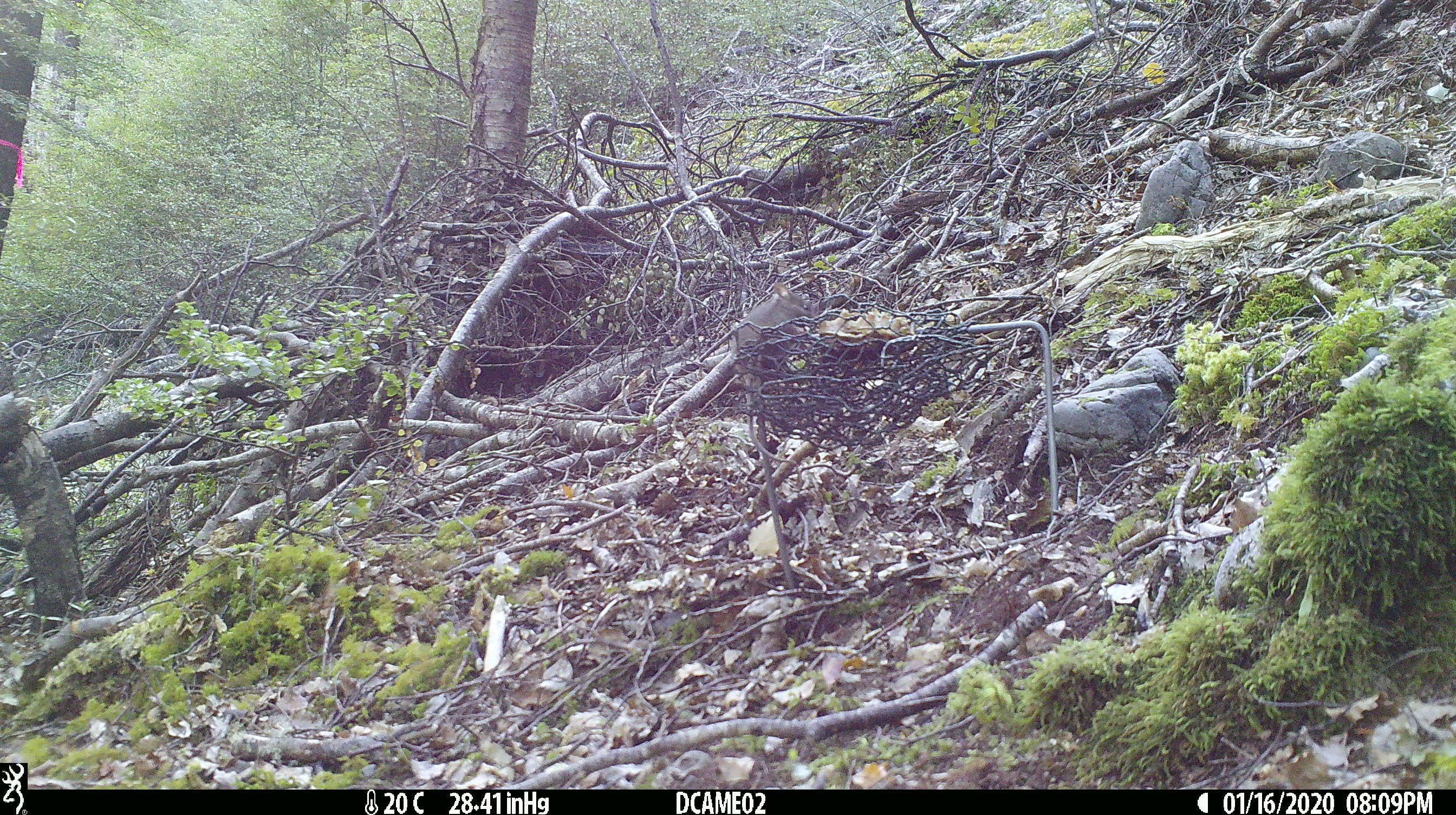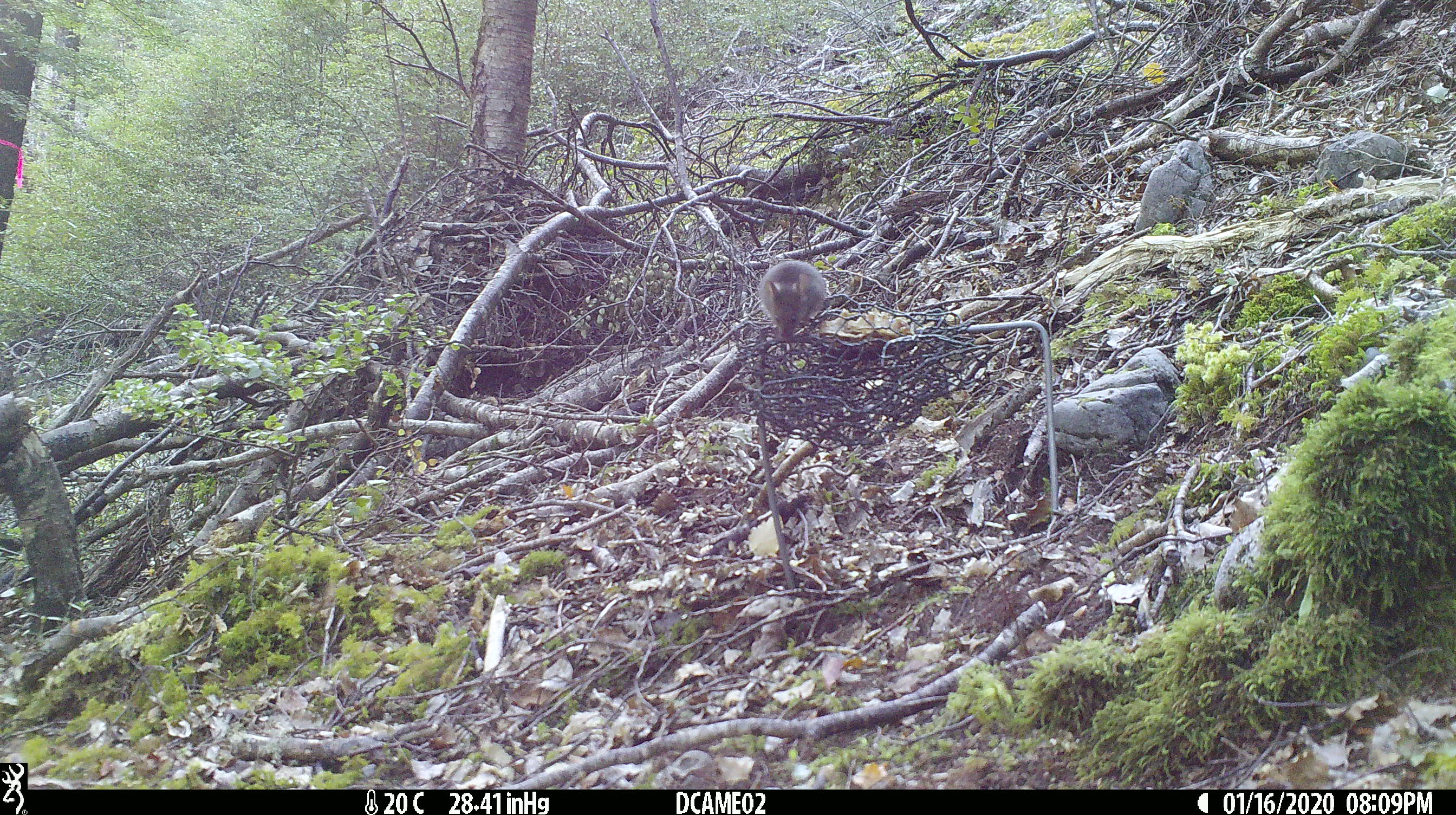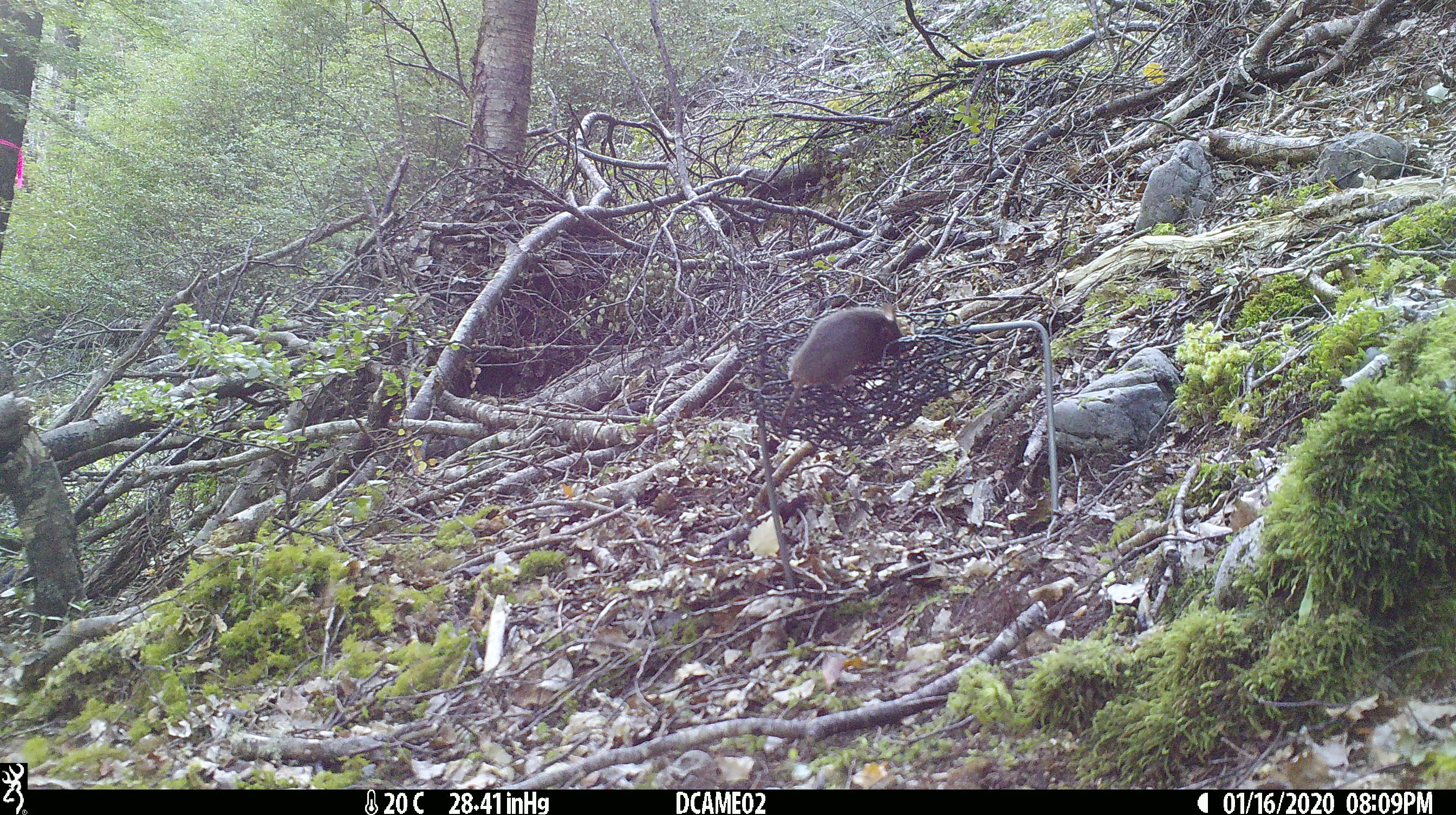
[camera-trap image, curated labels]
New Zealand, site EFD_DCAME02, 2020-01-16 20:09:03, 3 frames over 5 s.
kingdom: Animalia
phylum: Chordata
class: Mammalia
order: Rodentia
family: Muridae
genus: Mus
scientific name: Mus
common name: mouse